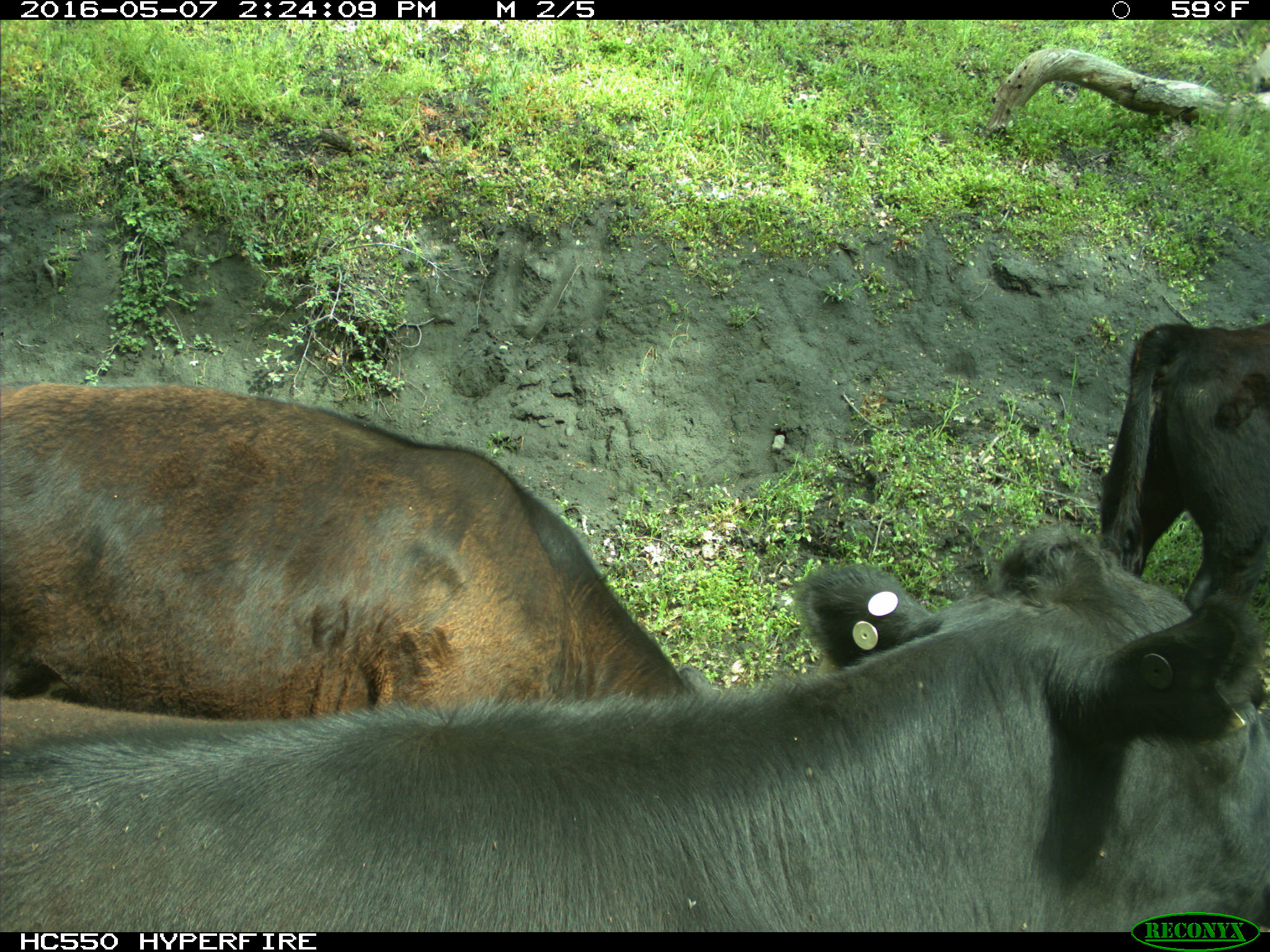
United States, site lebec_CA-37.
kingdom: Animalia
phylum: Chordata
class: Mammalia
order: Artiodactyla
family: Bovidae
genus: Bos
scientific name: Bos taurus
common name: domestic cow